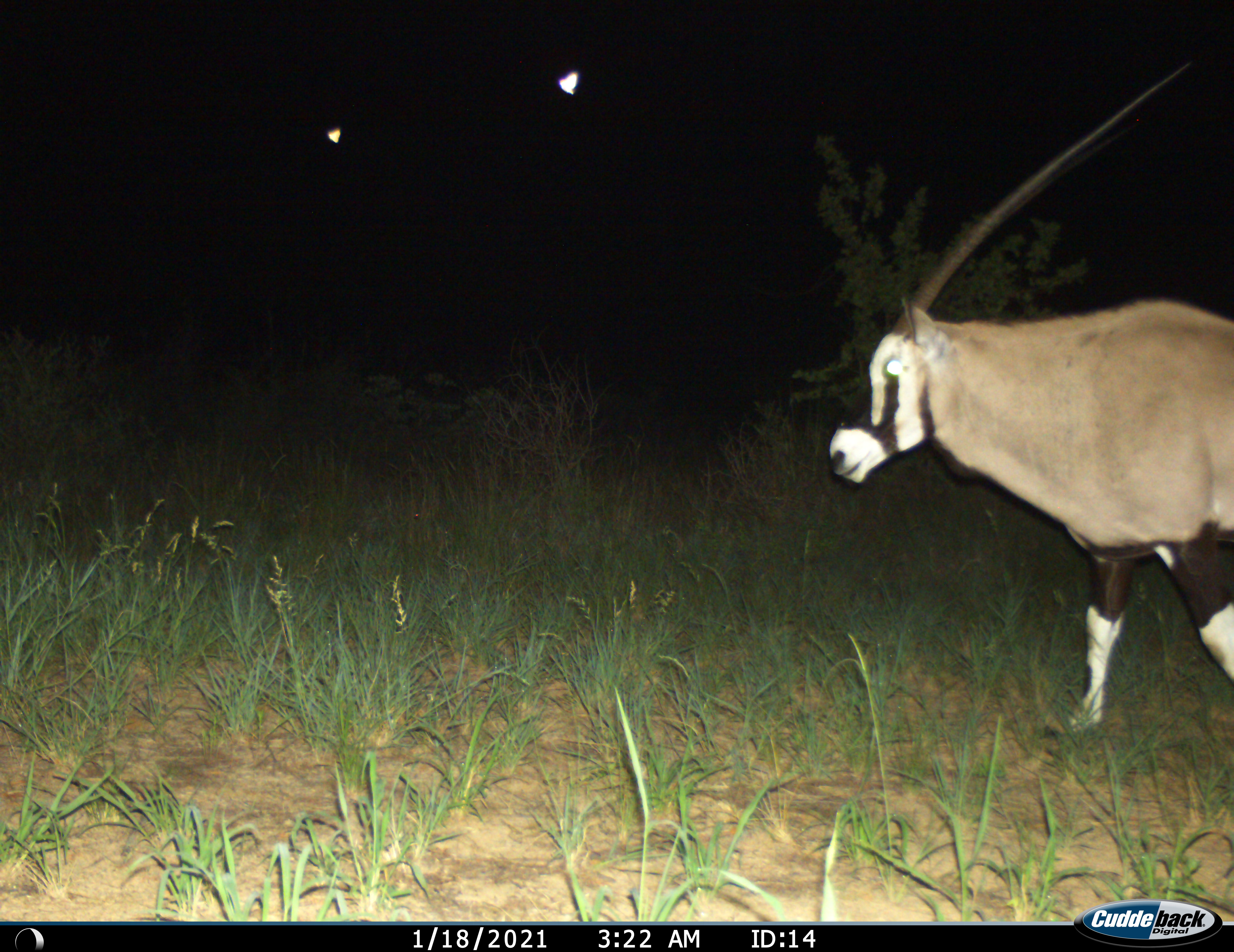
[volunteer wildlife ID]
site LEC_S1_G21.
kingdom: Animalia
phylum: Chordata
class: Mammalia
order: Artiodactyla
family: Bovidae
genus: Oryx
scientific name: Oryx gazella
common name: gemsbok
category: oryx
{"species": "oryx (gemsbok) (Oryx gazella)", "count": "1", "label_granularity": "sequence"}